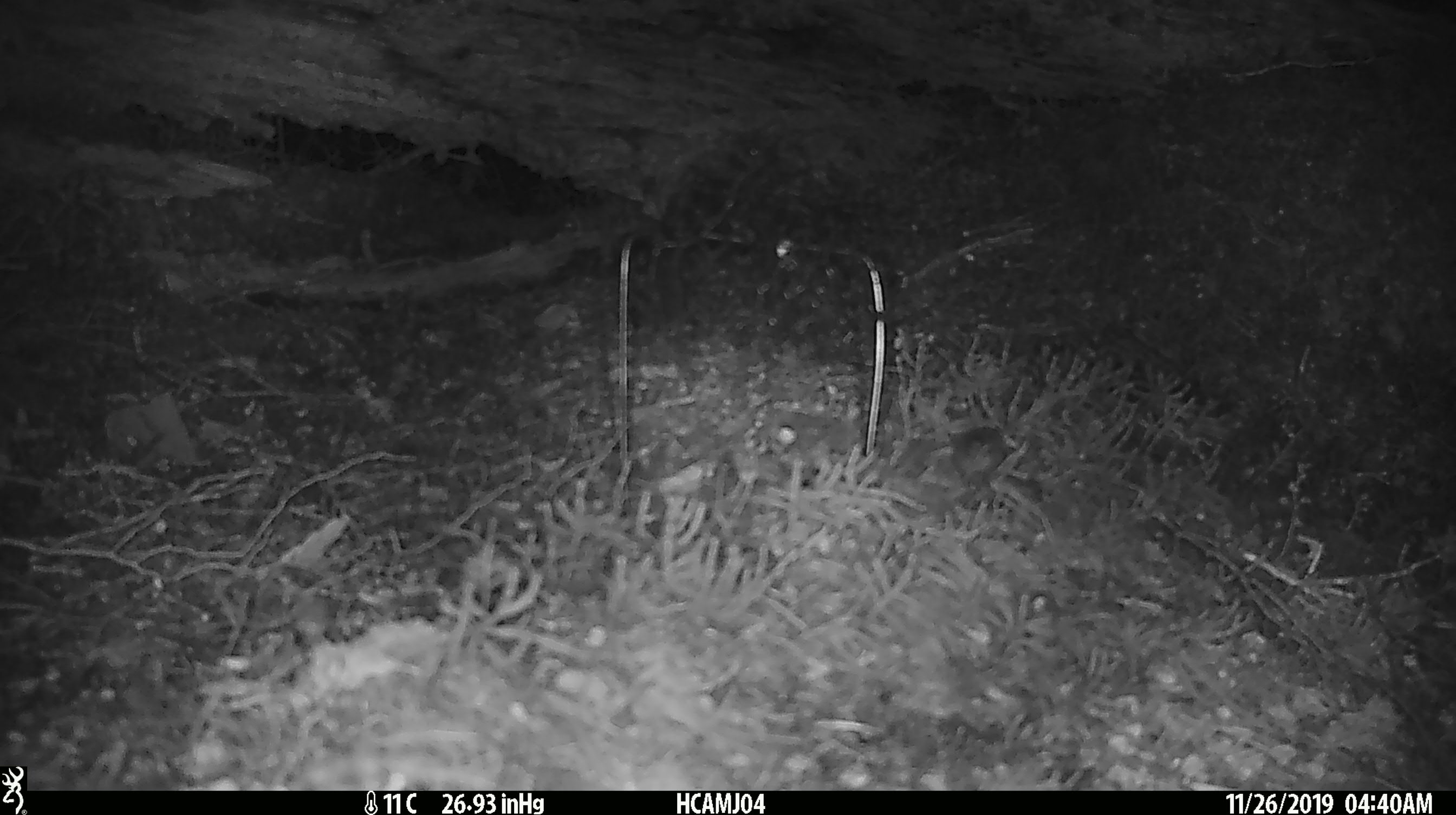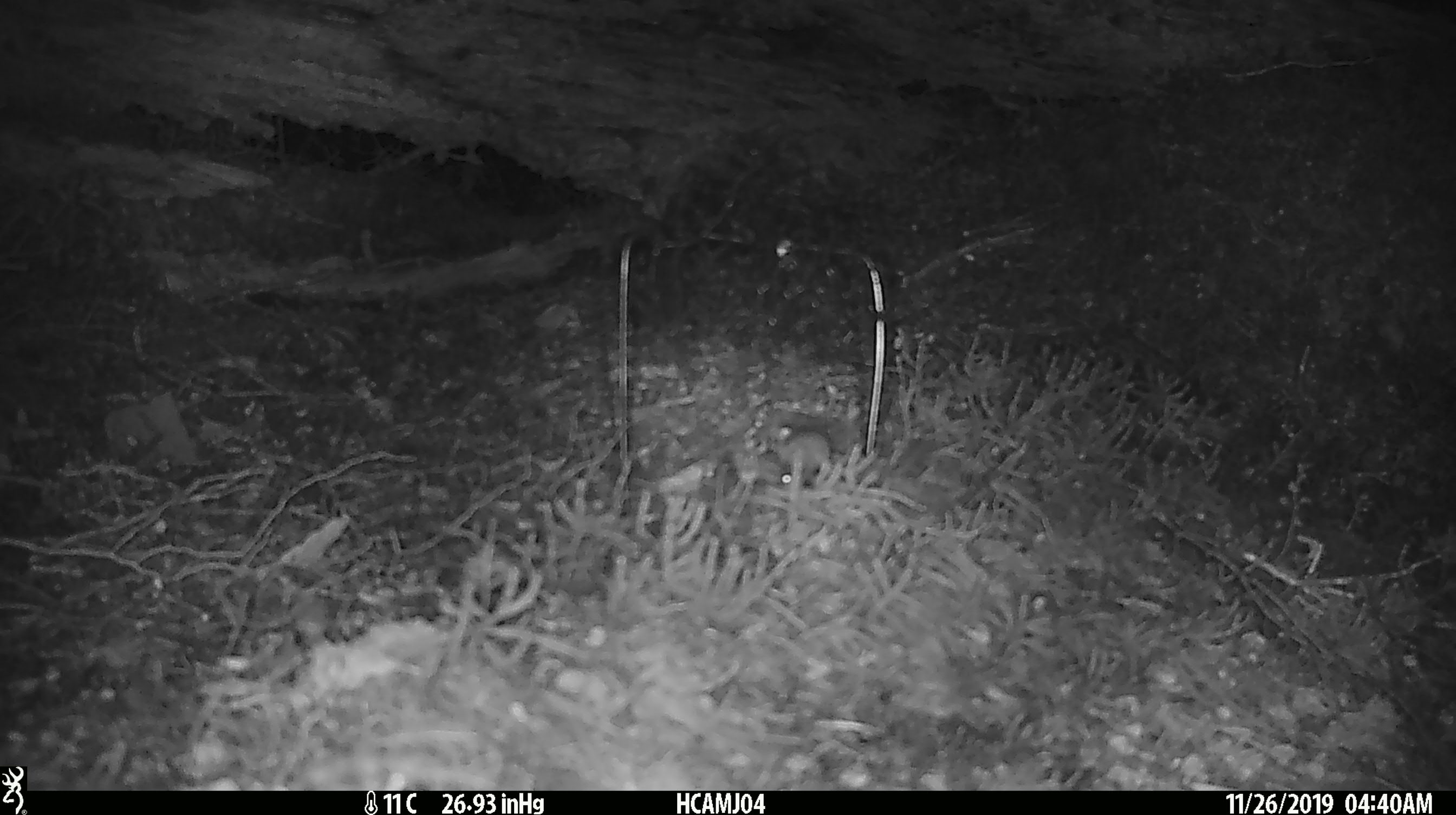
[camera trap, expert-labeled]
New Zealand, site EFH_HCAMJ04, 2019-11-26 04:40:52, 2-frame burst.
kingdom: Animalia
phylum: Chordata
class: Mammalia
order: Rodentia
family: Muridae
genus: Mus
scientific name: Mus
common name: mouse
Mouse (Mus).